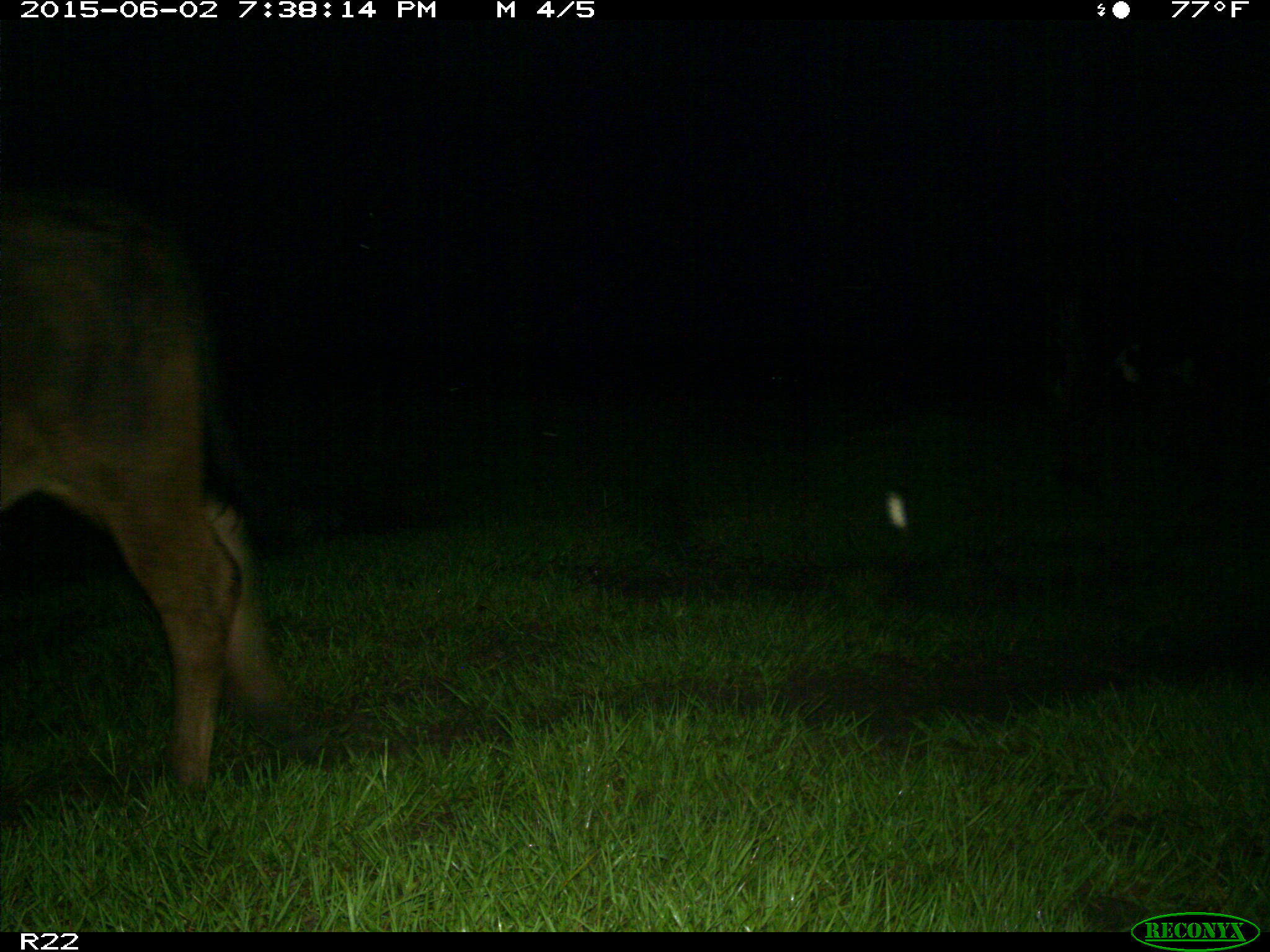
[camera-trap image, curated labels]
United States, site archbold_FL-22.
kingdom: Animalia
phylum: Chordata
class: Mammalia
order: Artiodactyla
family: Bovidae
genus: Bos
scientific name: Bos taurus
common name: domestic cow